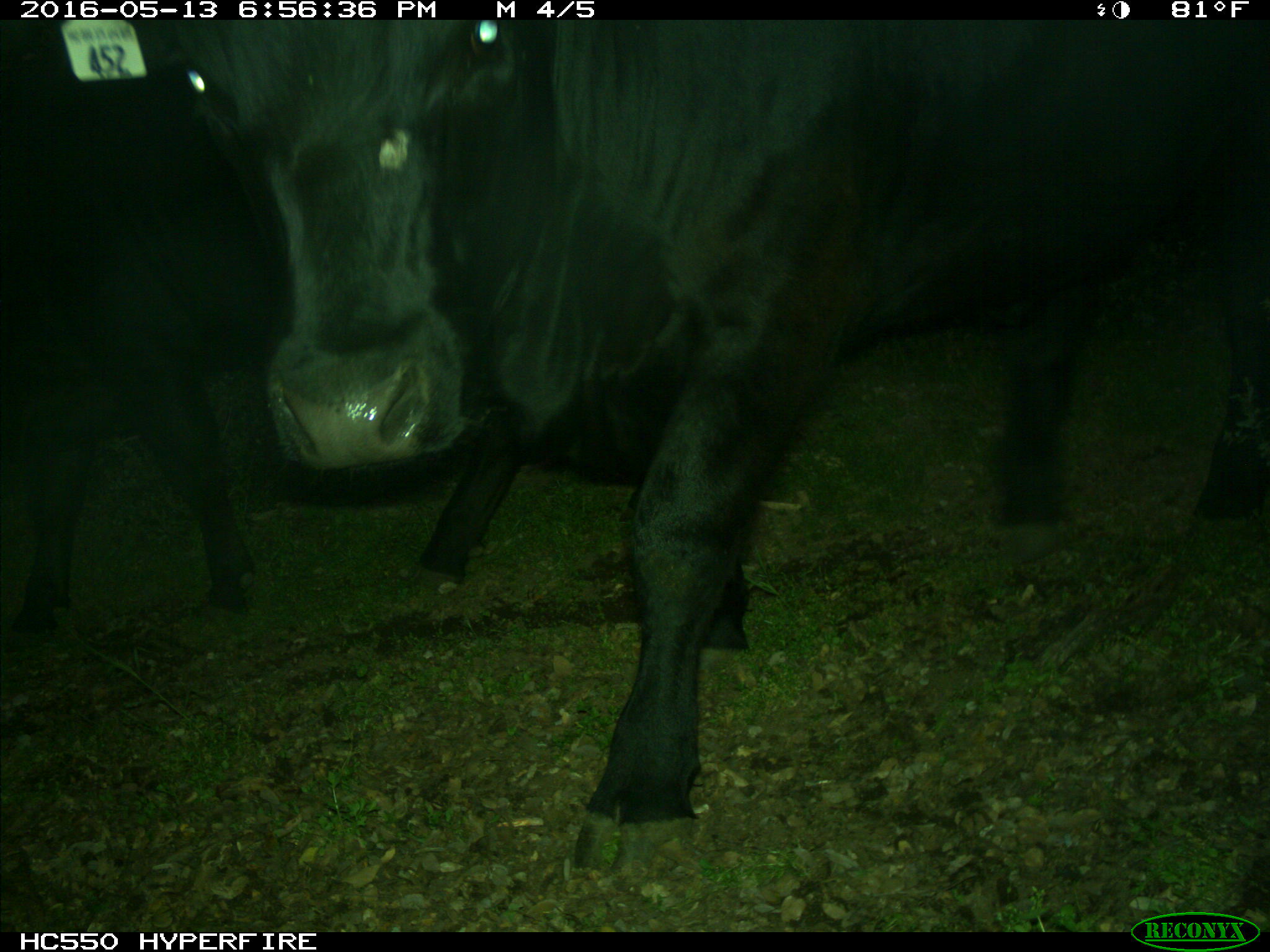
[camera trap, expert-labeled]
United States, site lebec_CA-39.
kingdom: Animalia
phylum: Chordata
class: Mammalia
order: Artiodactyla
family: Bovidae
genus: Bos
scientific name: Bos taurus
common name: domestic cow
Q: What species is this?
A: Bos taurus (domestic cow).